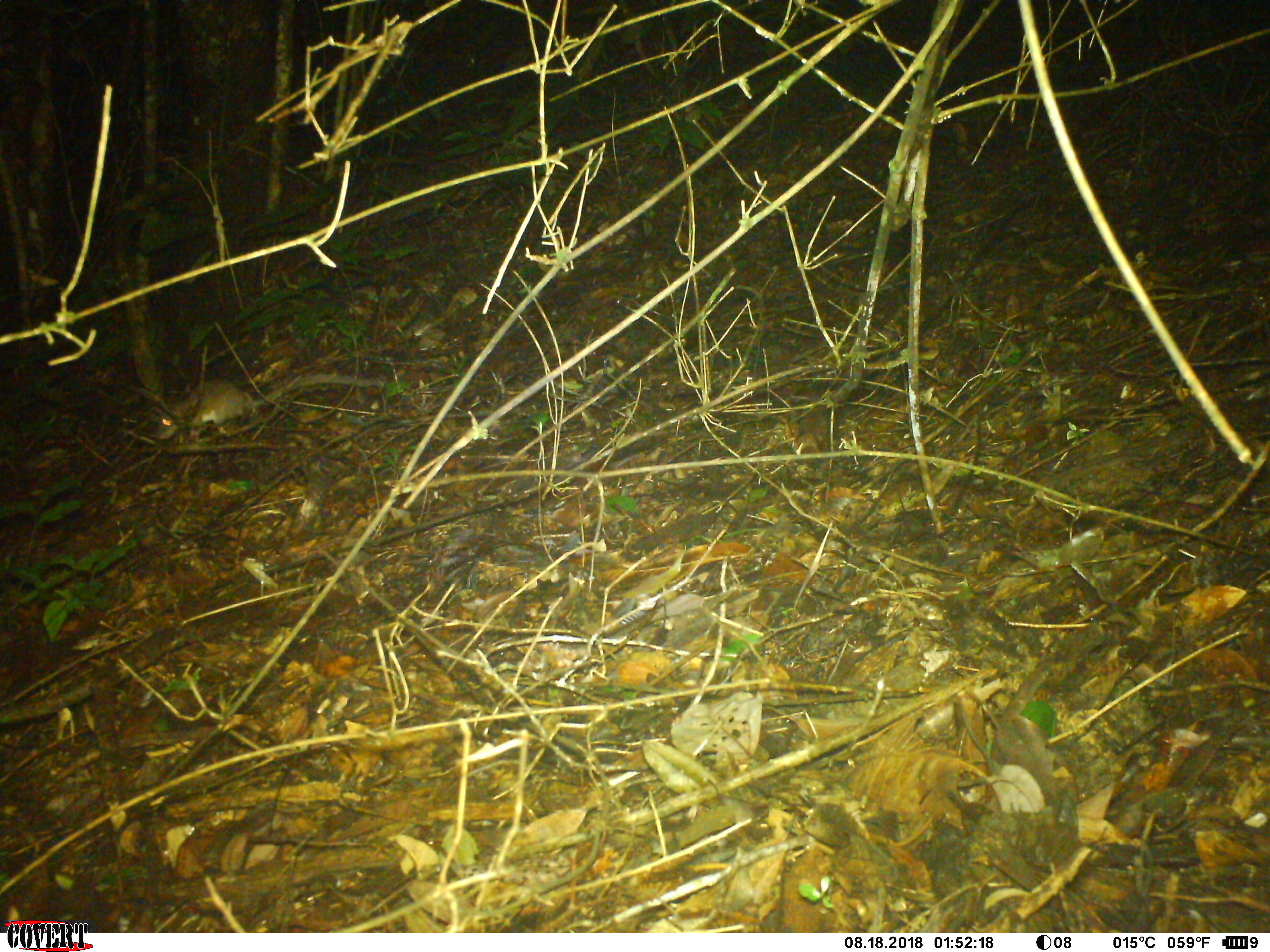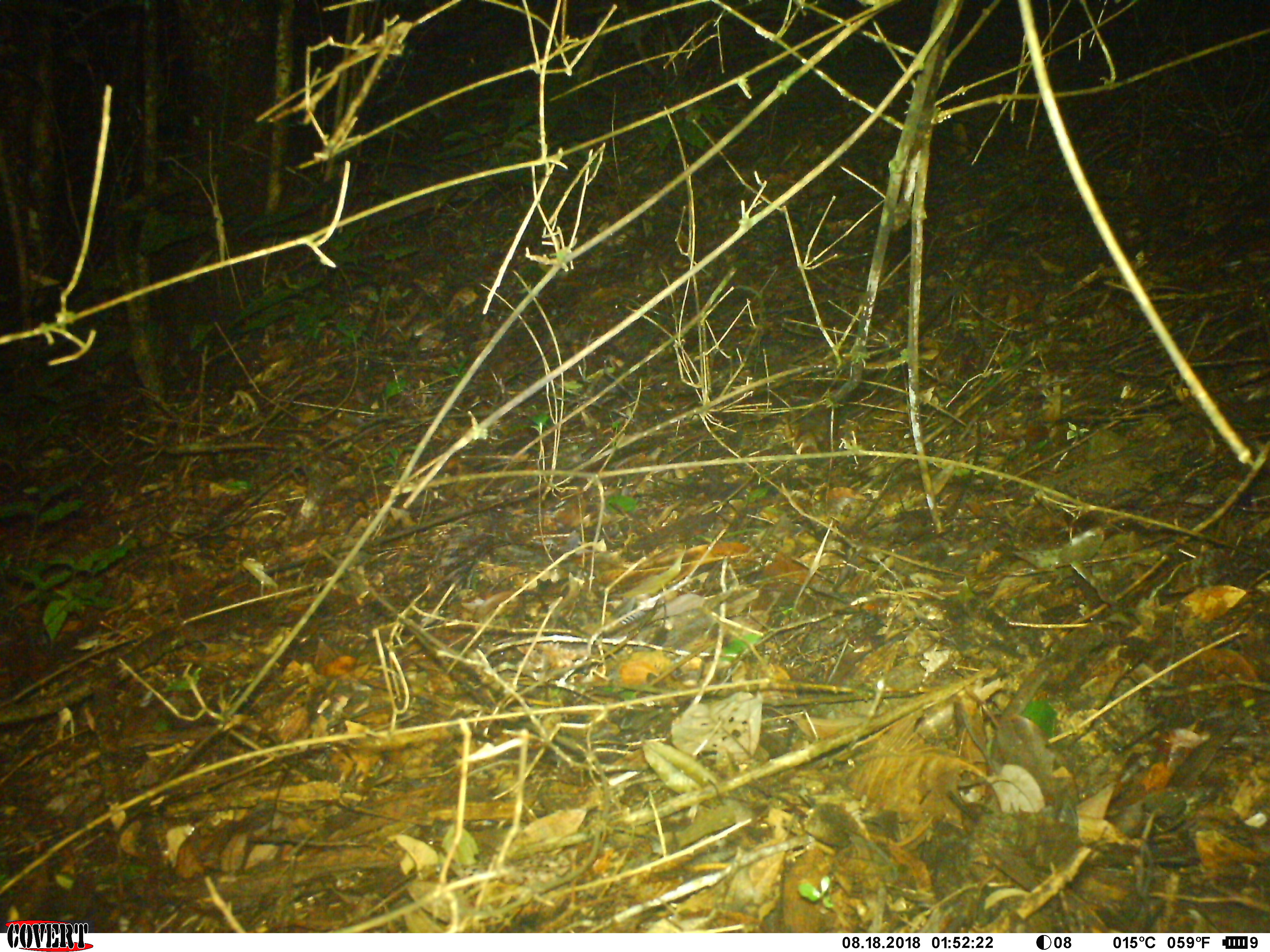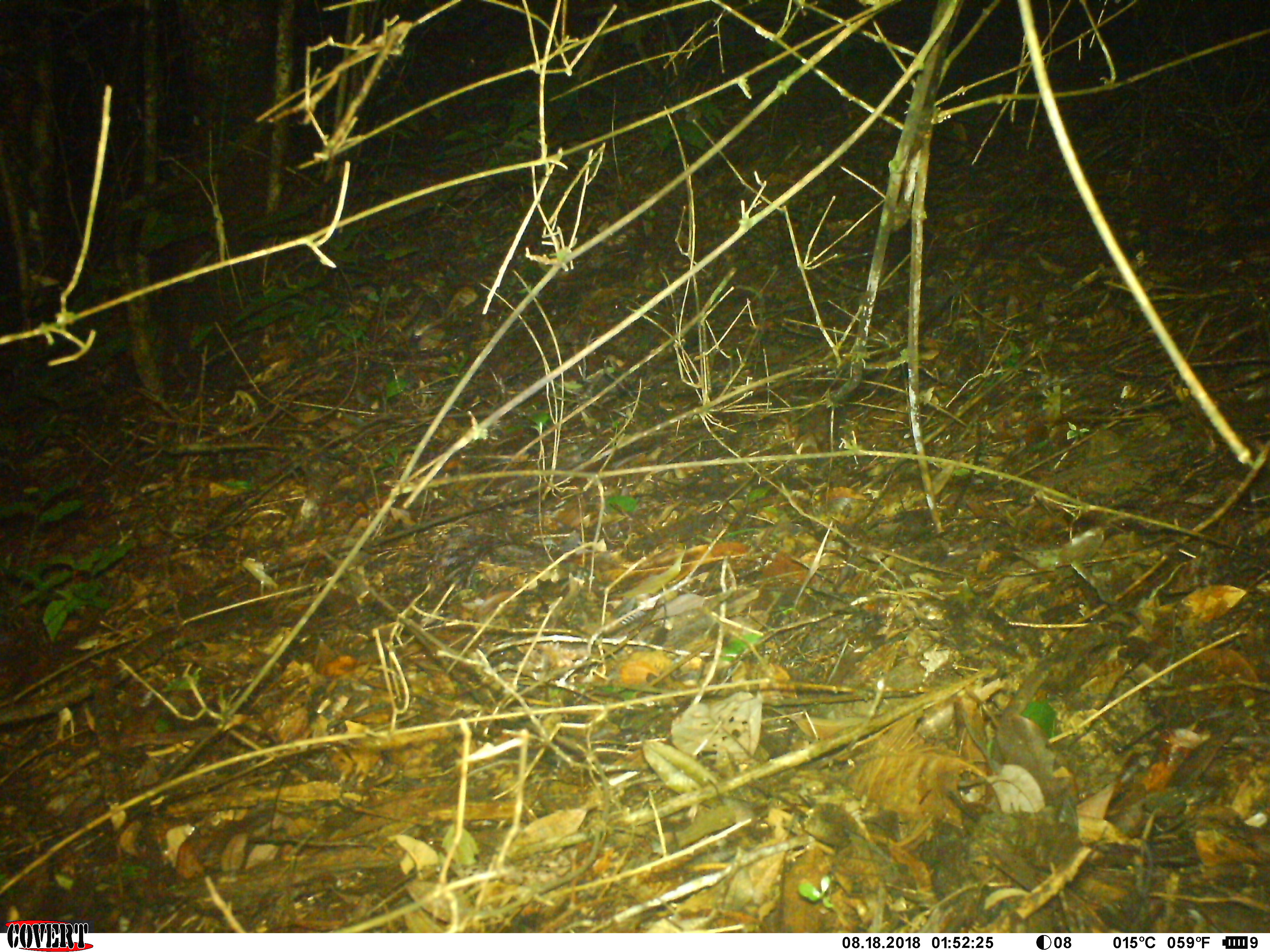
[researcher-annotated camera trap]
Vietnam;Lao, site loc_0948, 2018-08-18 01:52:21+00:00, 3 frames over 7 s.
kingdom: Animalia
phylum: Chordata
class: Mammalia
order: Rodentia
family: Muridae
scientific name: Muridae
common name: old-world mice and rats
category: unidentified murid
Unidentified murid (old-world mice and rats) (Muridae). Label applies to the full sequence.